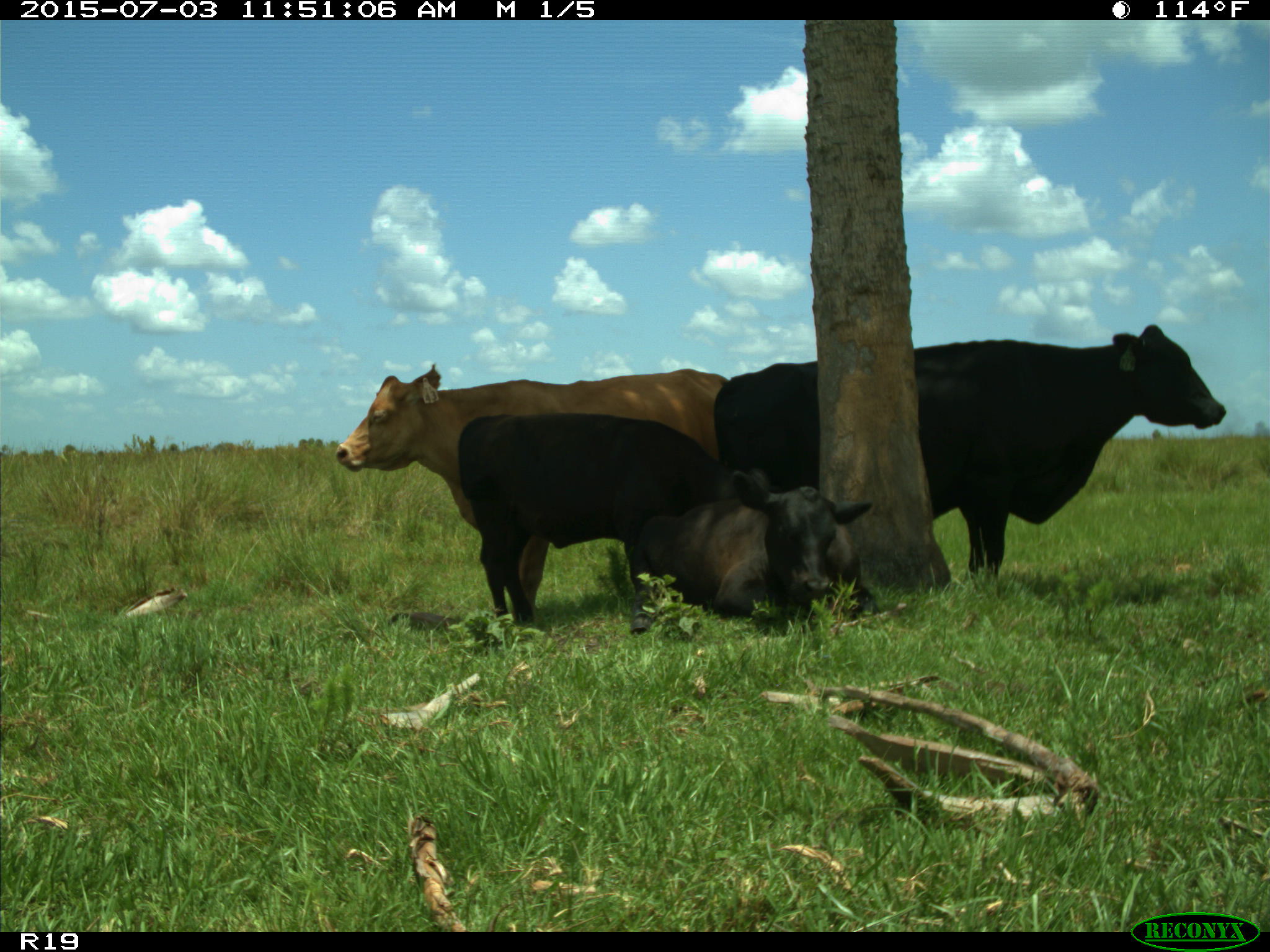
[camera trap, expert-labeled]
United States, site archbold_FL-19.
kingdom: Animalia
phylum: Chordata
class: Mammalia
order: Artiodactyla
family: Bovidae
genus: Bos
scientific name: Bos taurus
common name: domestic cow